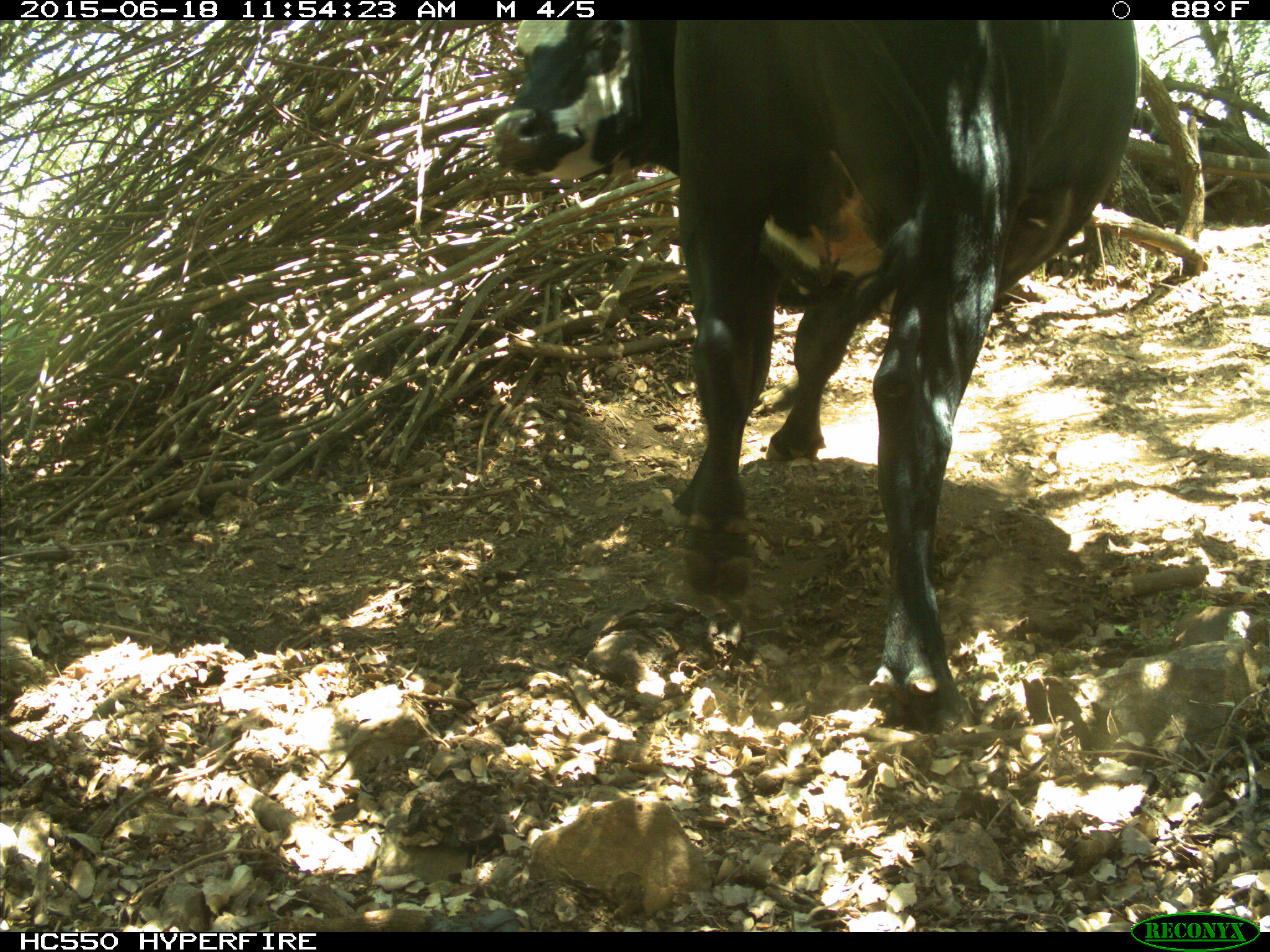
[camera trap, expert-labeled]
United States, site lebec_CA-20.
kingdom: Animalia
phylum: Chordata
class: Mammalia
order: Artiodactyla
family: Bovidae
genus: Bos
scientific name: Bos taurus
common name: domestic cow